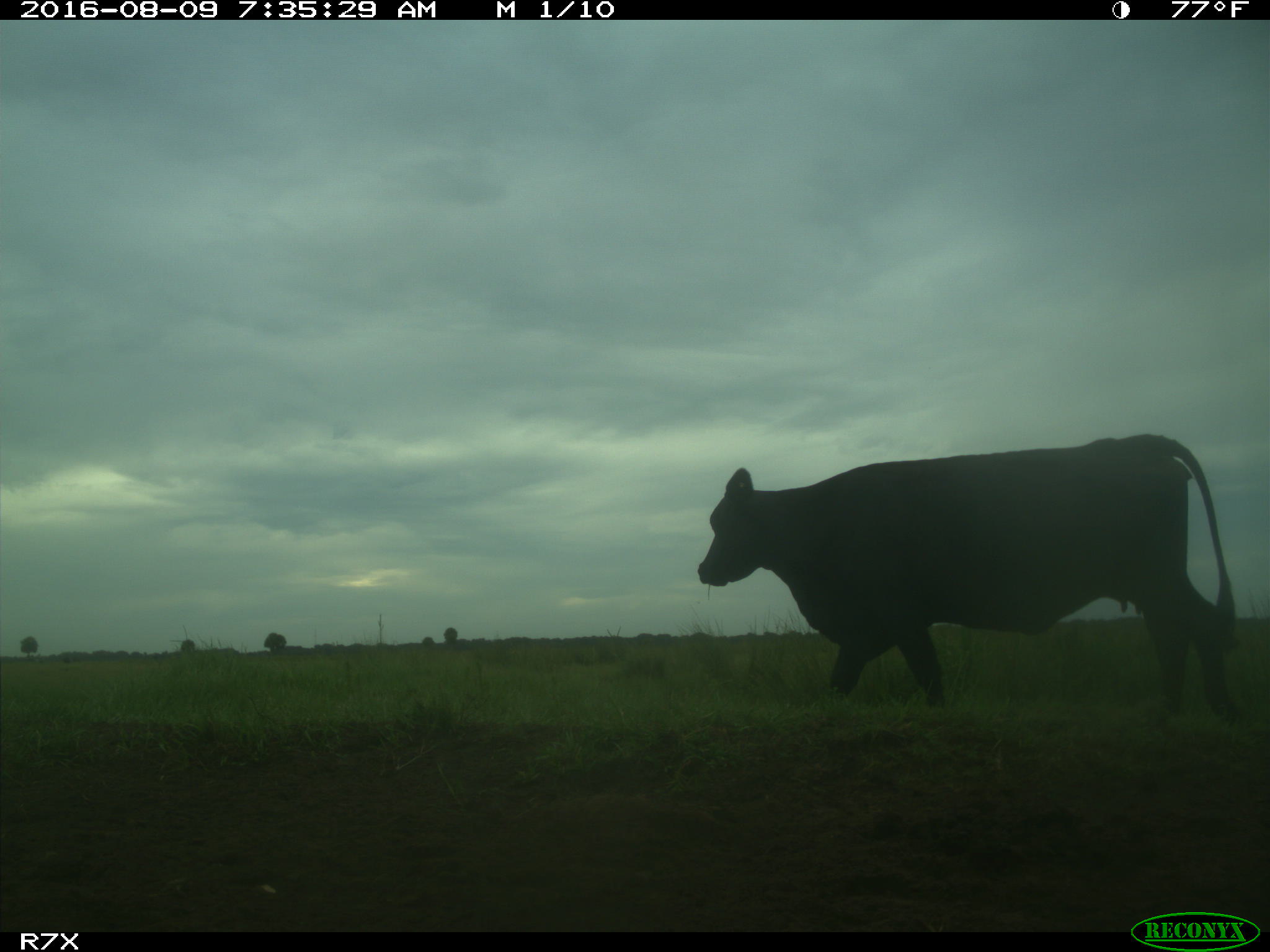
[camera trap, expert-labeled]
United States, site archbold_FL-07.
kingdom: Animalia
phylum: Chordata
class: Mammalia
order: Artiodactyla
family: Bovidae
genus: Bos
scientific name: Bos taurus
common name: domestic cow